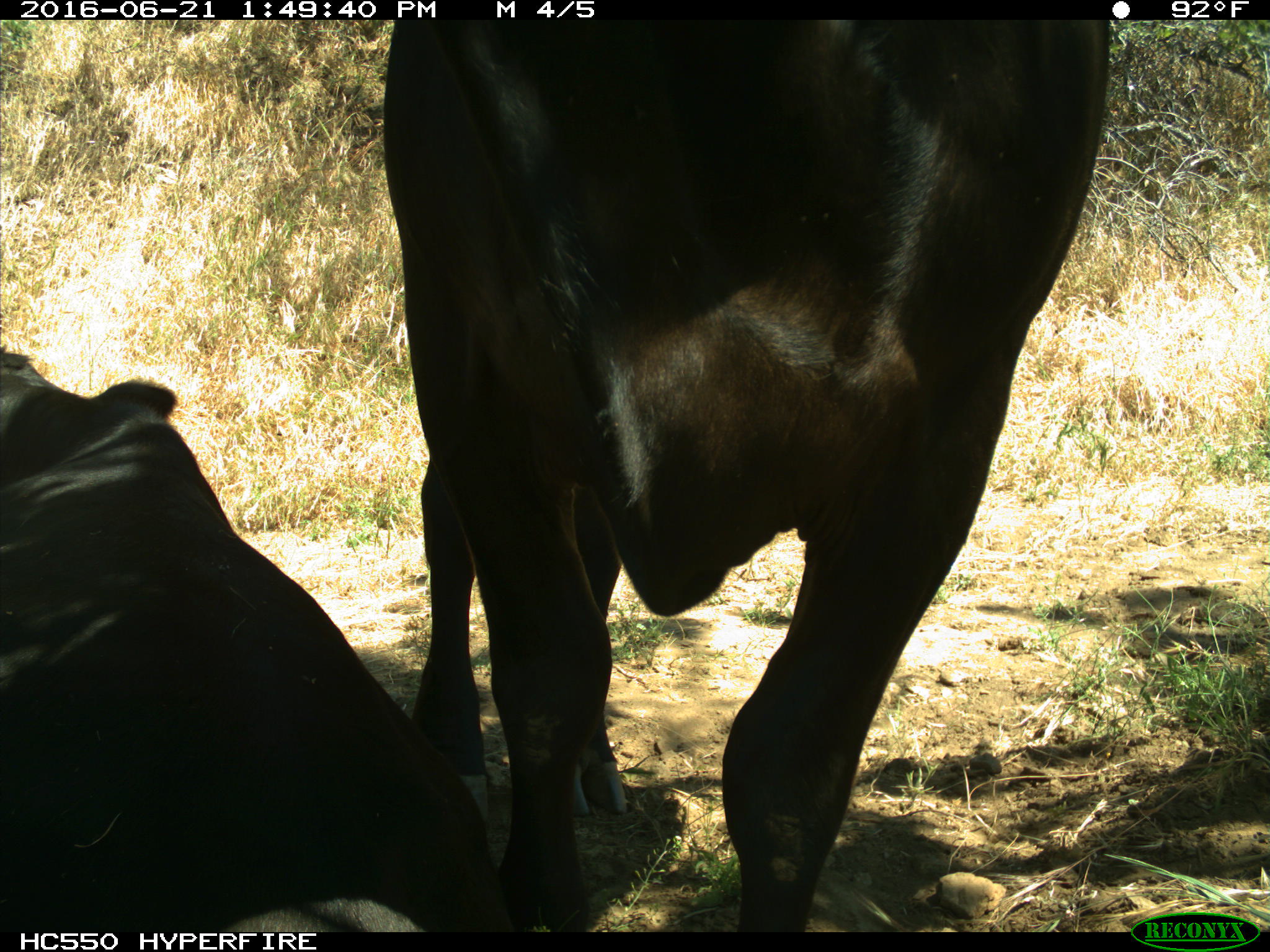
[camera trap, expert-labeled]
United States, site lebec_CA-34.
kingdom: Animalia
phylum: Chordata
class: Mammalia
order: Artiodactyla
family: Bovidae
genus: Bos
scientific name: Bos taurus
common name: domestic cow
Bos taurus (domestic cow).